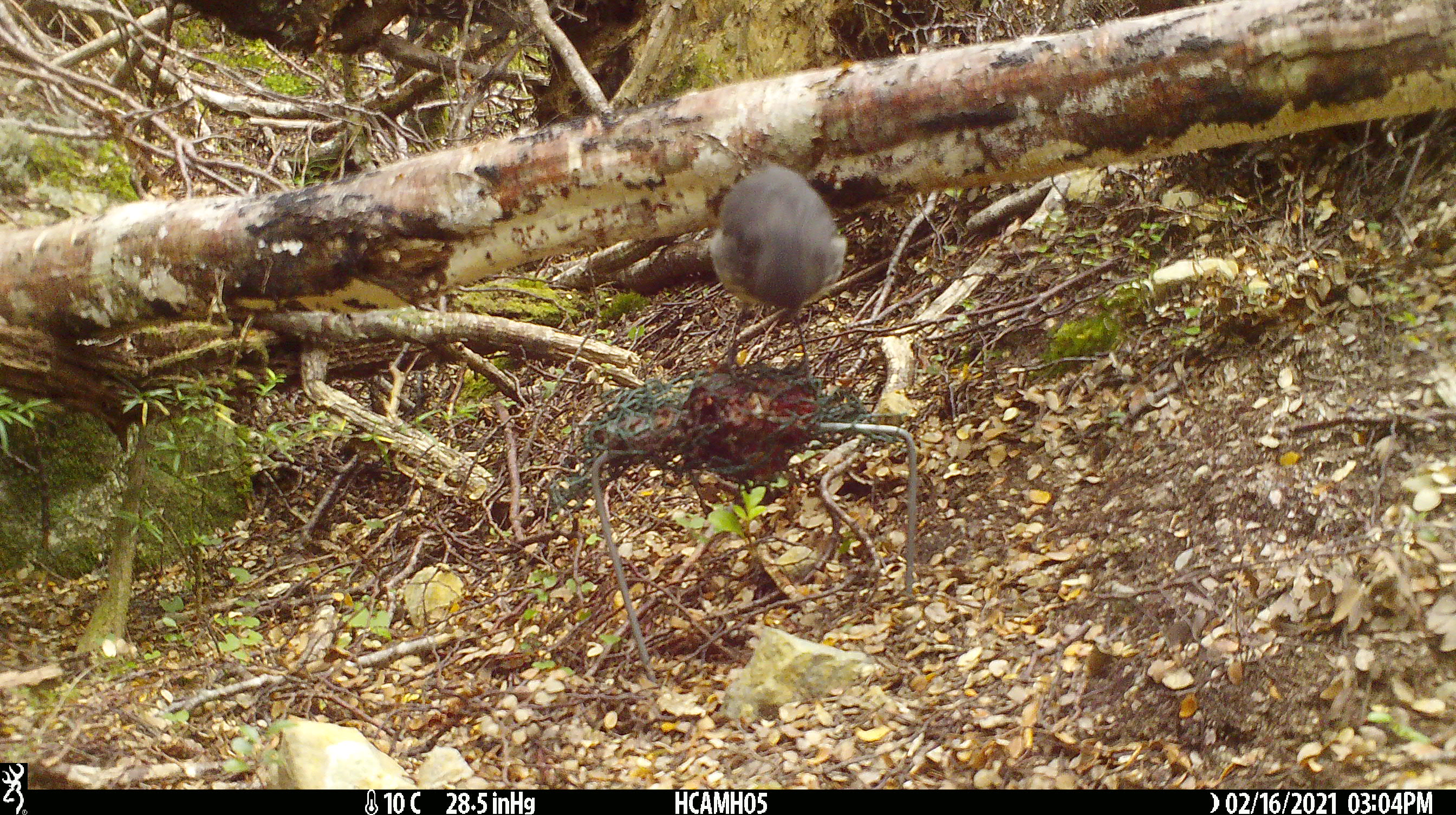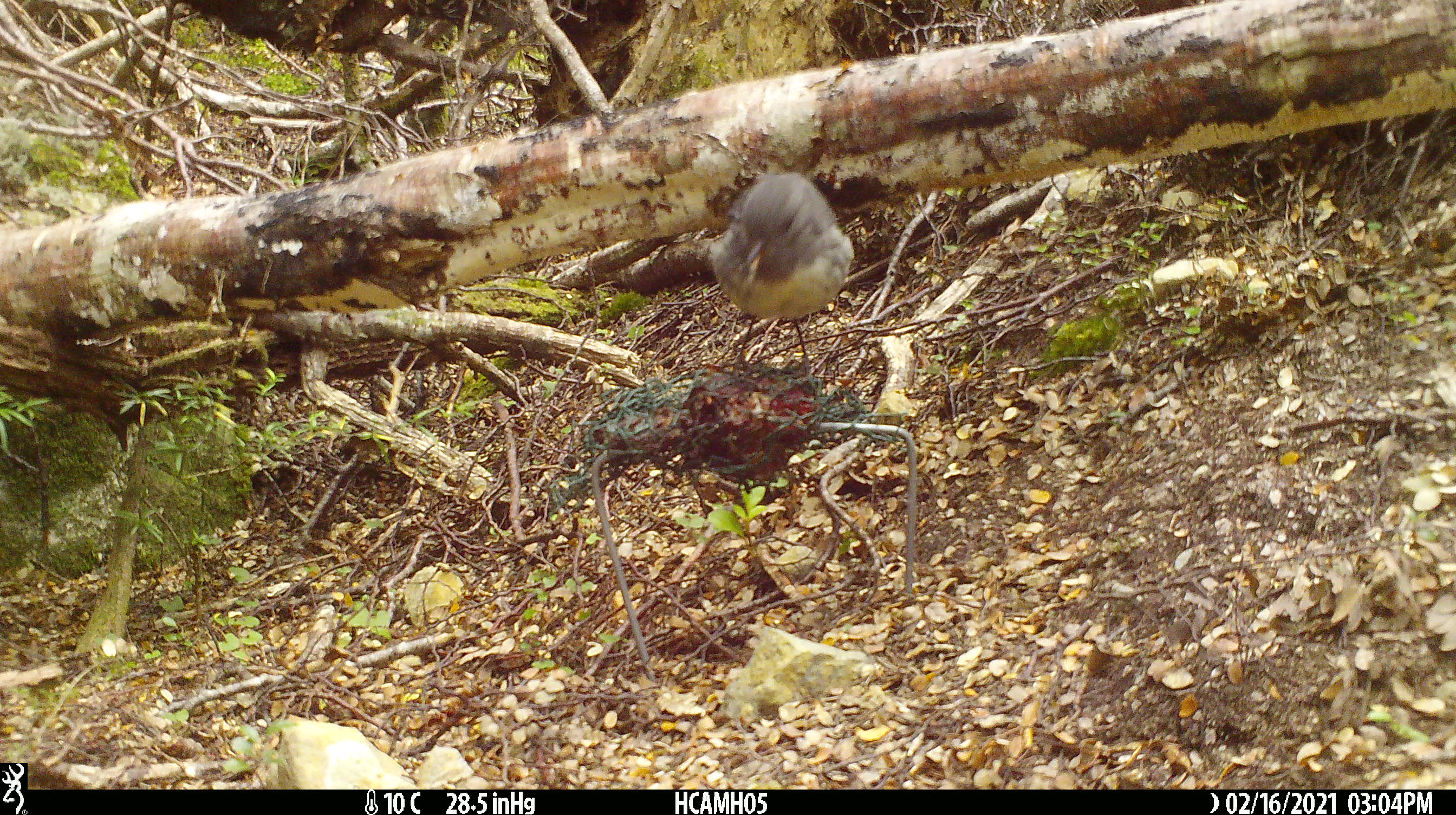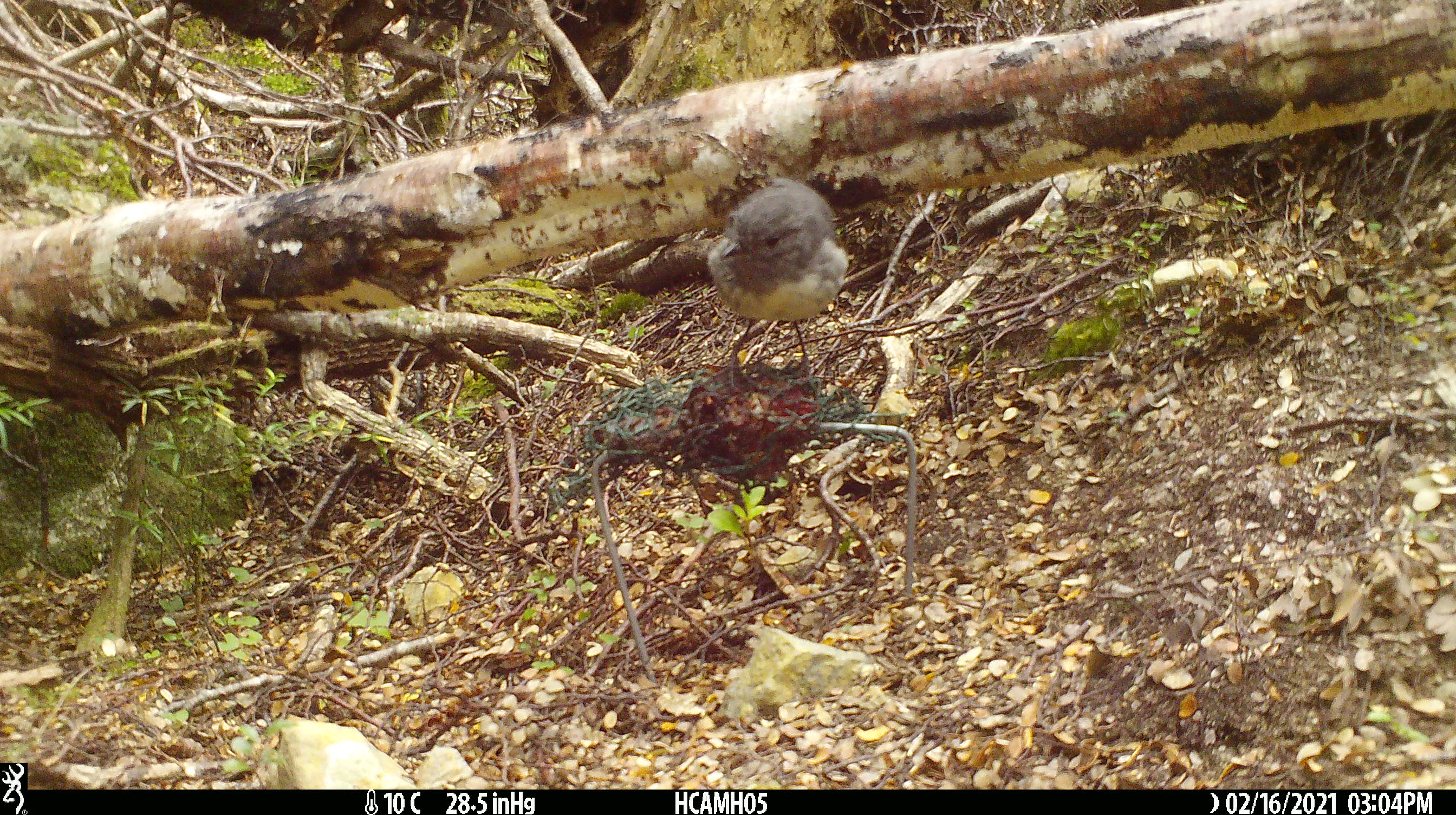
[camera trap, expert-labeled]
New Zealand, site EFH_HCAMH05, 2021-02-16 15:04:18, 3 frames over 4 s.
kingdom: Animalia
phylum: Chordata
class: Aves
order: Passeriformes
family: Petroicidae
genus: Petroica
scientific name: Petroica australis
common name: new zealand robin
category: robin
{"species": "robin (new zealand robin) (Petroica australis)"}